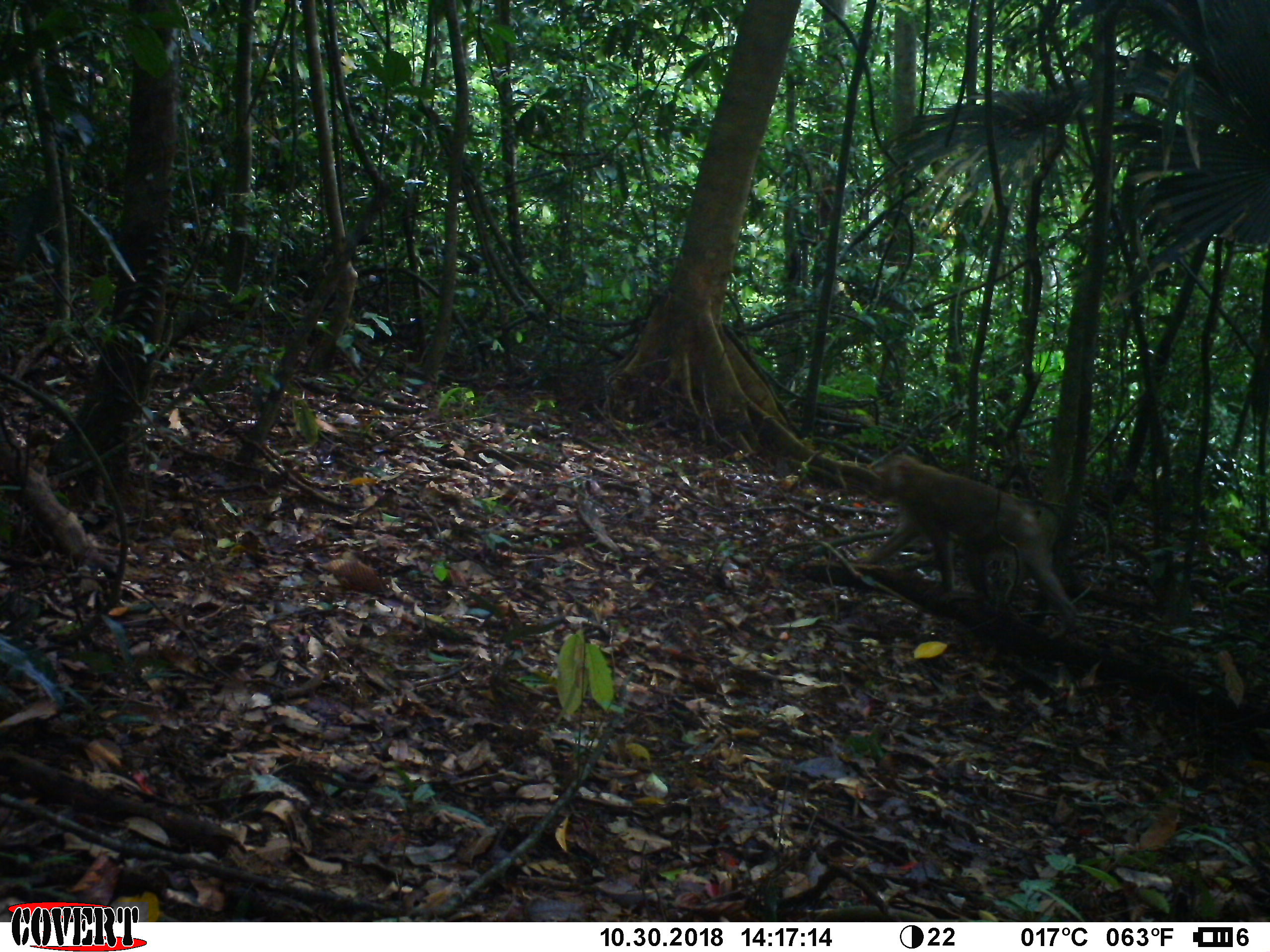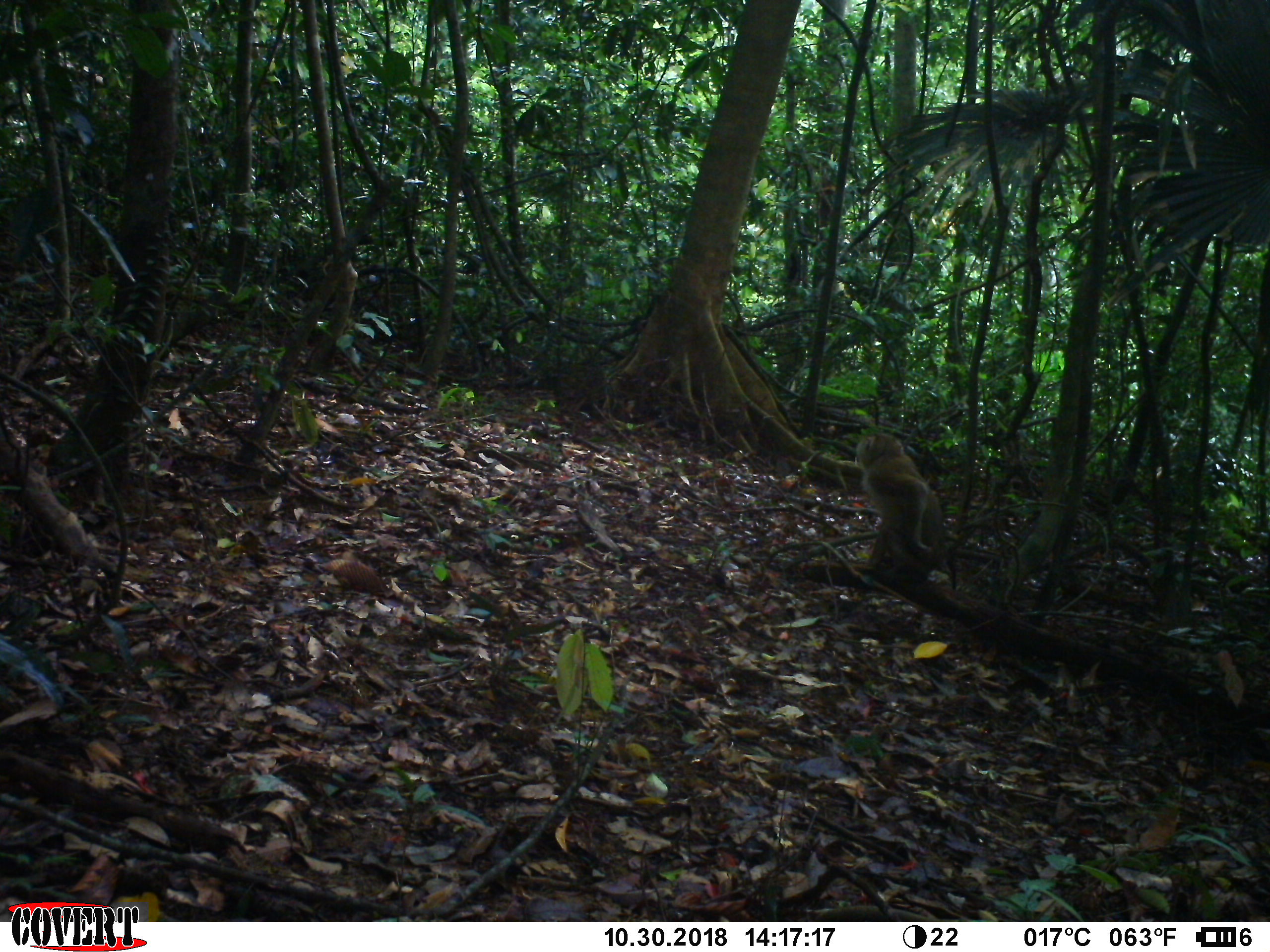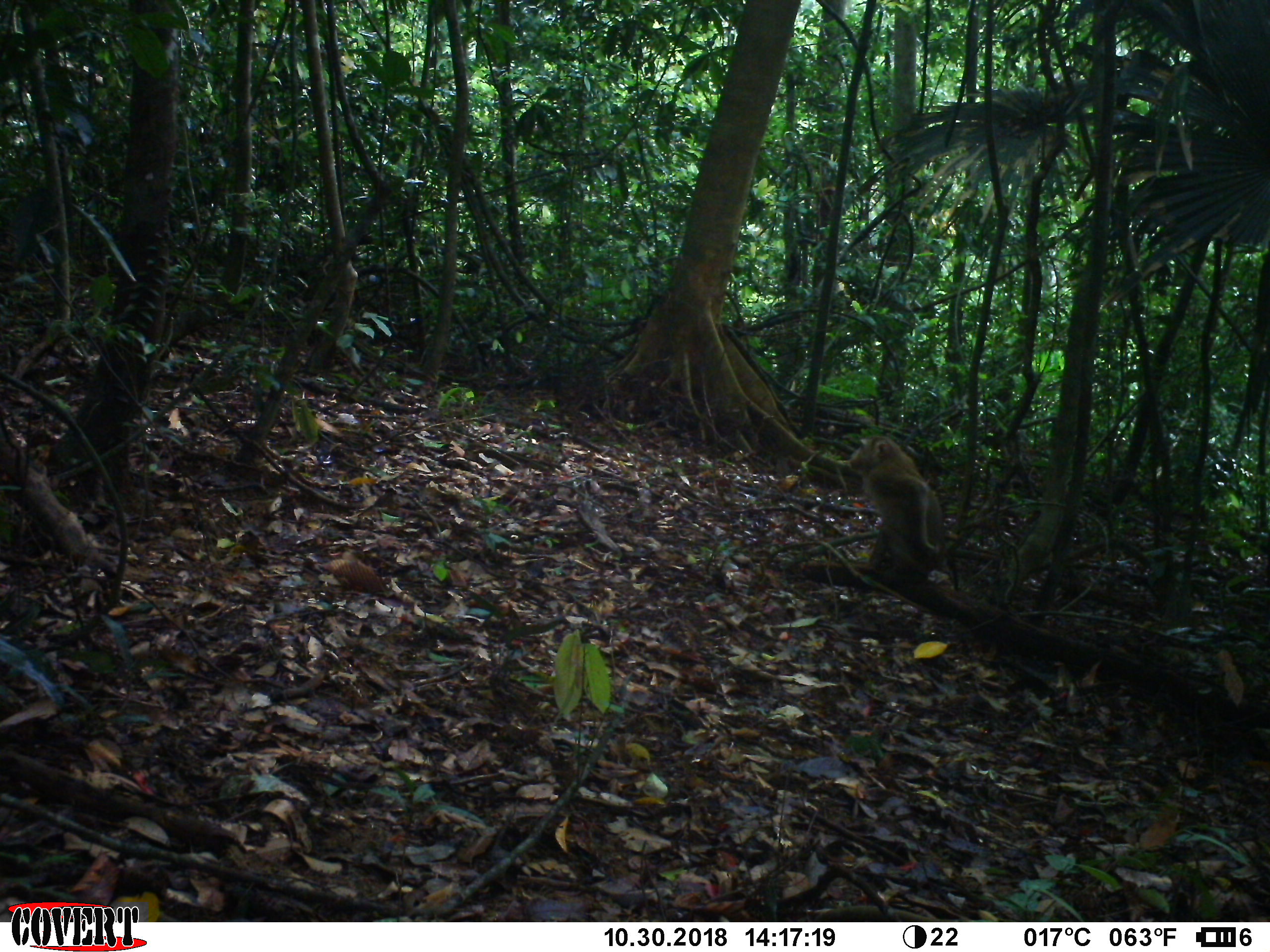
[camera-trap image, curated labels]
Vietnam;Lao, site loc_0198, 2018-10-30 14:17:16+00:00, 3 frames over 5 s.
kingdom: Animalia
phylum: Chordata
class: Mammalia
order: Primates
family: Cercopithecidae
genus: Macaca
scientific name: Macaca nemestrina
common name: pig-tailed macaque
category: pig tailed macaque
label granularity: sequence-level